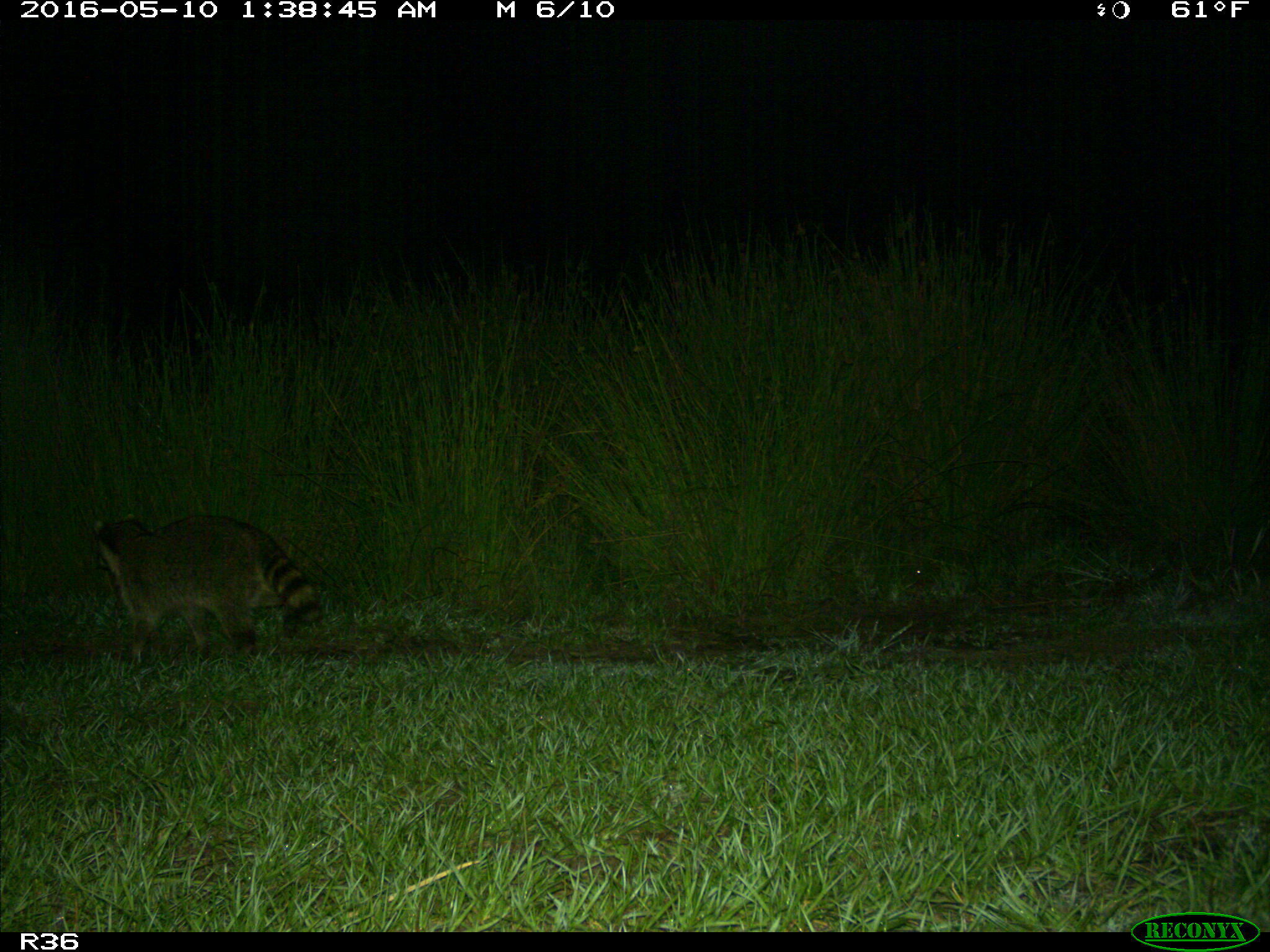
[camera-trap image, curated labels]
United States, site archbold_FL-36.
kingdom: Animalia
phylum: Chordata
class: Mammalia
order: Carnivora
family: Procyonidae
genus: Procyon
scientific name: Procyon lotor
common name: common raccoon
Procyon lotor (common raccoon).